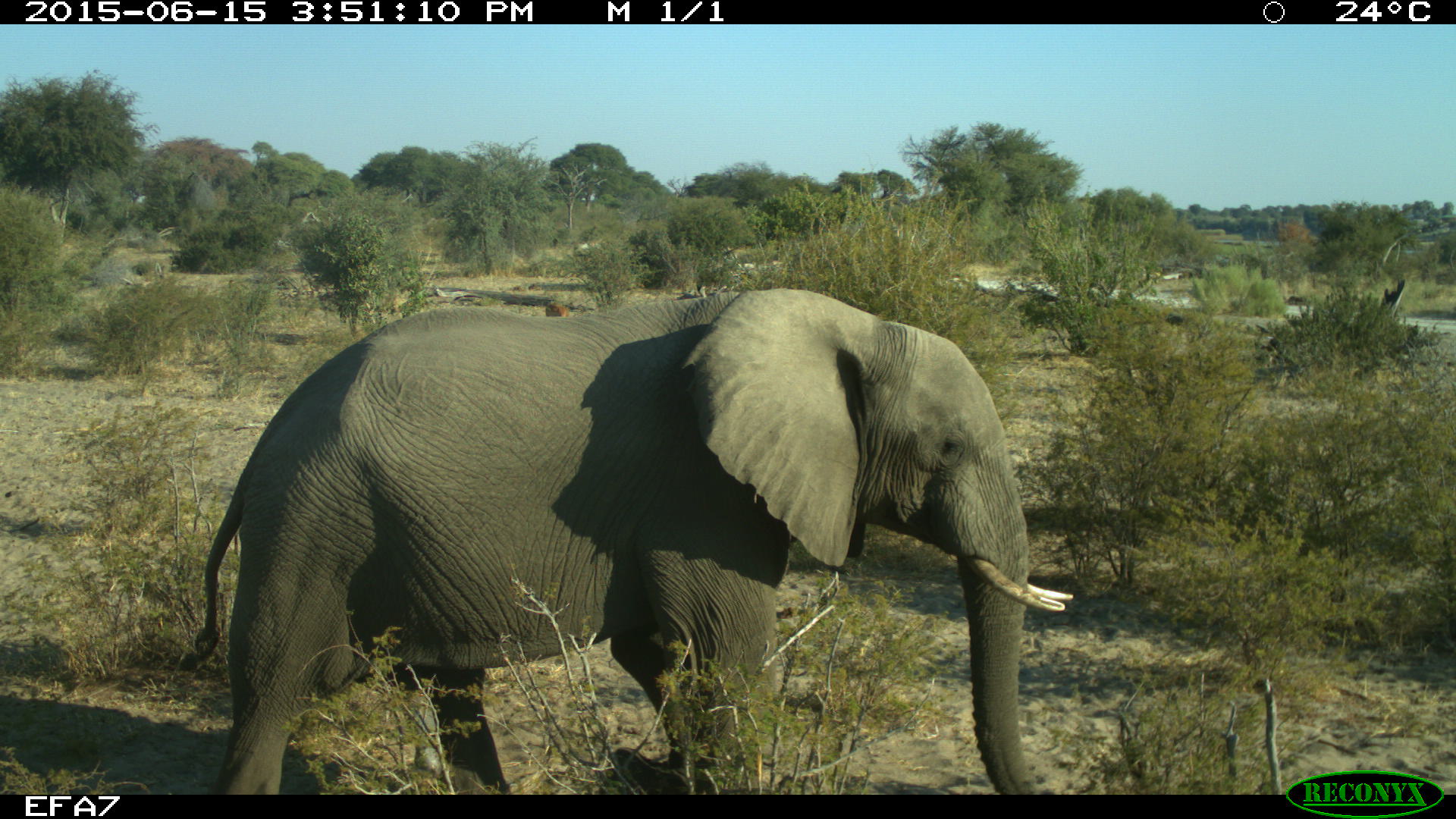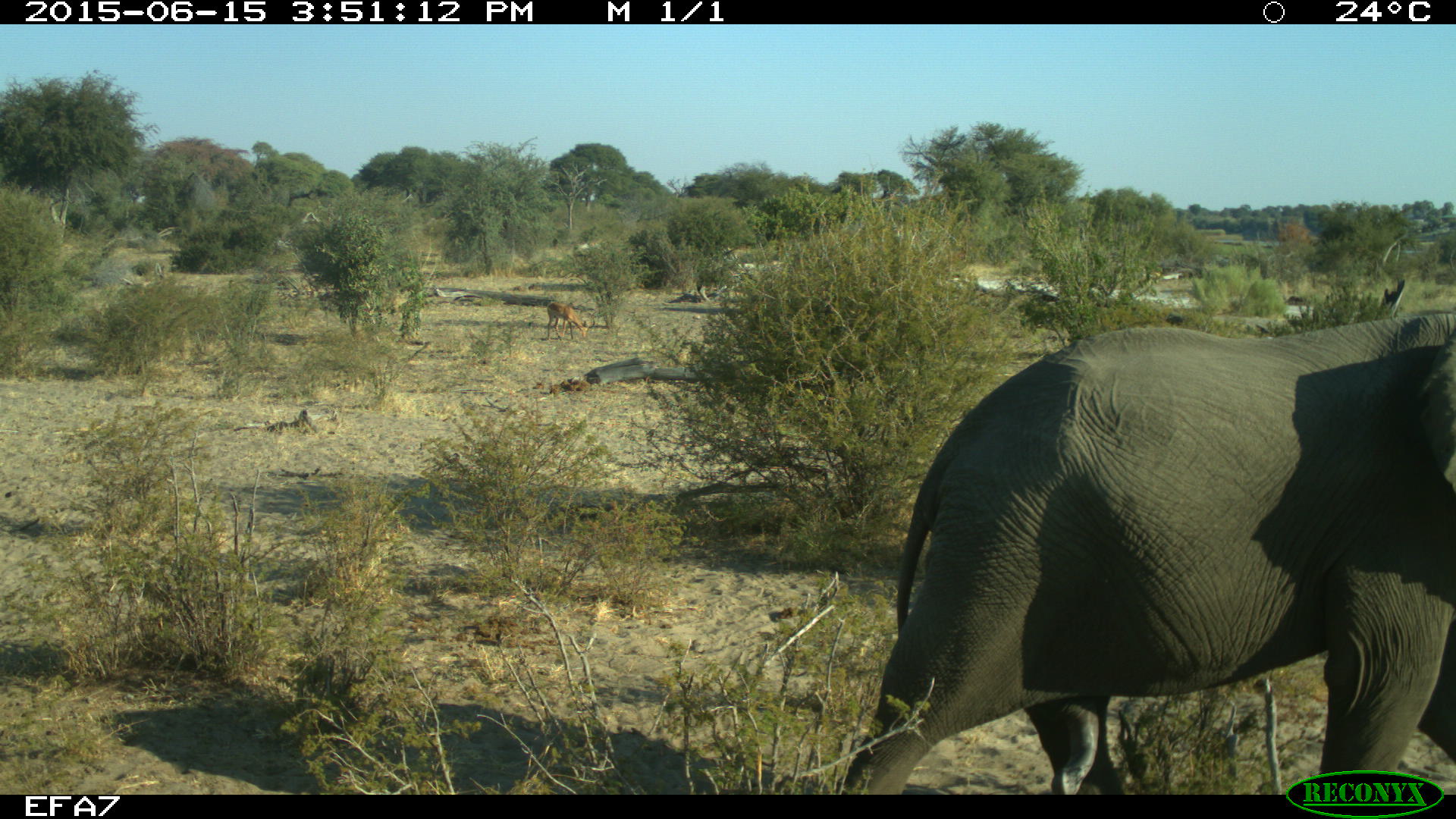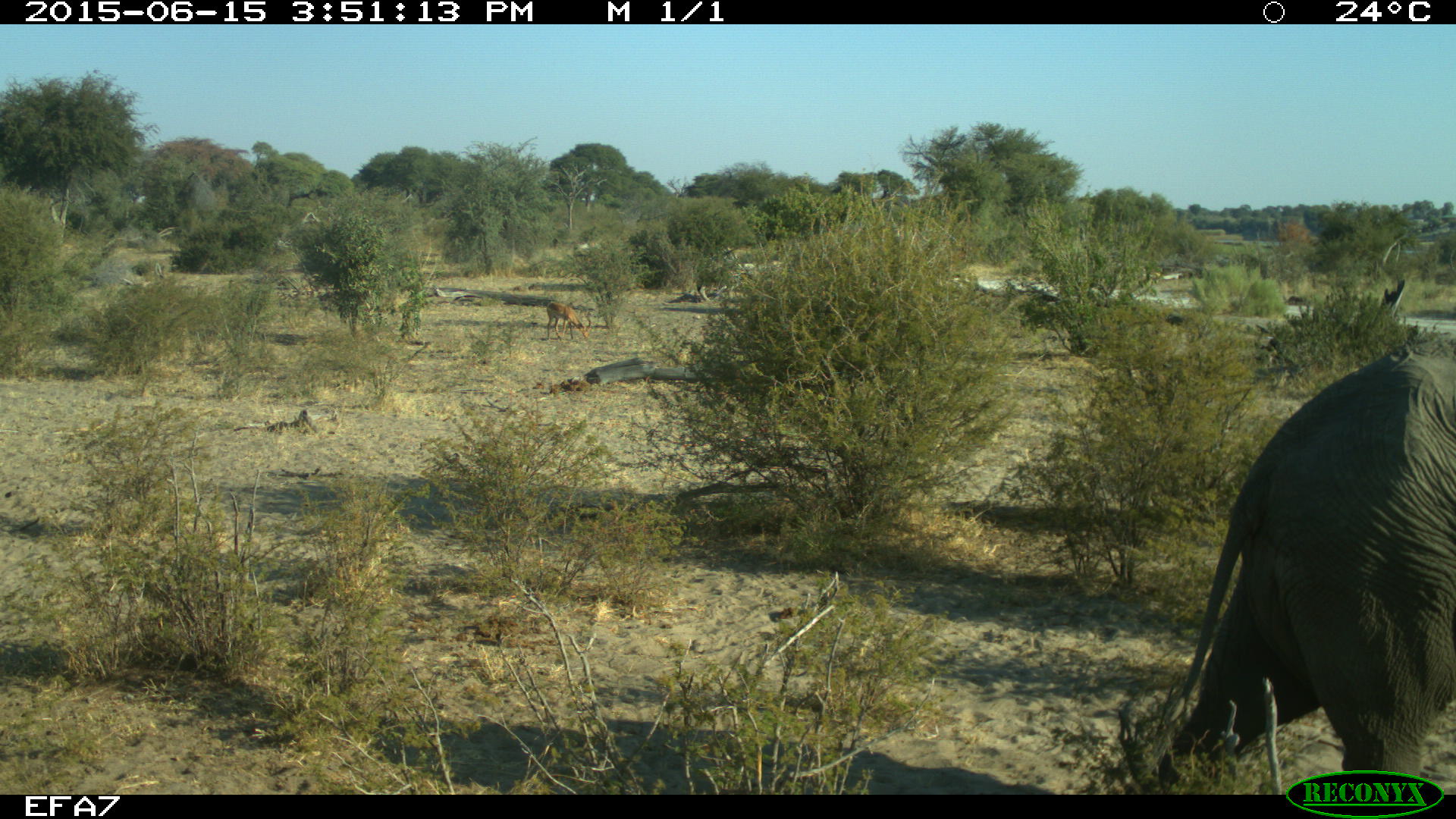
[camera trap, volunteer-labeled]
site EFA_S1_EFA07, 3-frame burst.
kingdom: Animalia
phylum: Chordata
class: Mammalia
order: Proboscidea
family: Elephantidae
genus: Loxodonta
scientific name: Loxodonta africana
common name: african bush elephant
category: elephant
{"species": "elephant (african bush elephant) (Loxodonta africana)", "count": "1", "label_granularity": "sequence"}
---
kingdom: Animalia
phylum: Chordata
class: Mammalia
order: Artiodactyla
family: Bovidae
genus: Antidorcas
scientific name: Antidorcas marsupialis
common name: springbok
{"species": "springbok (Antidorcas marsupialis)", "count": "1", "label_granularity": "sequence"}